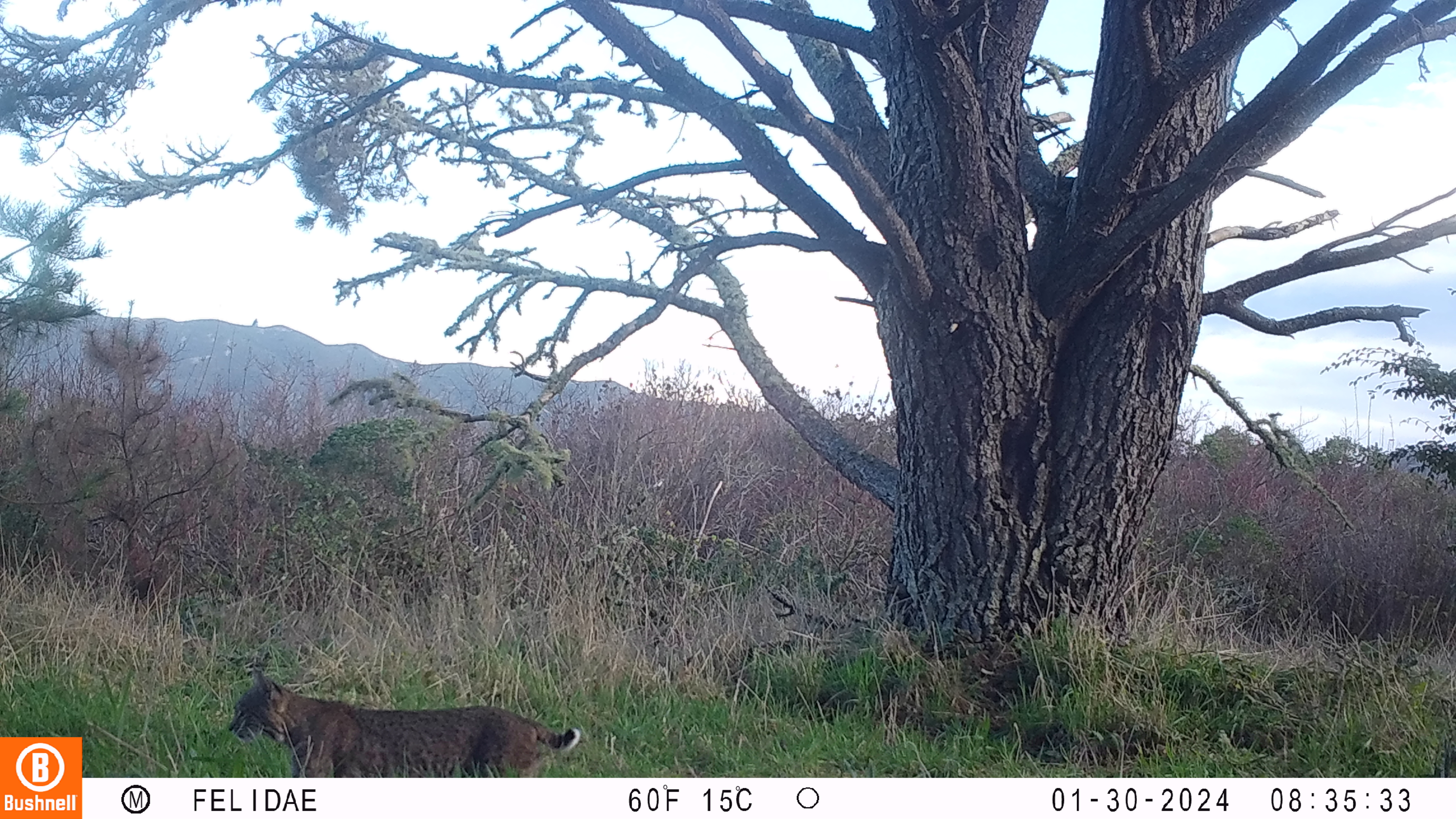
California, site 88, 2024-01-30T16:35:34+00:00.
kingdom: Animalia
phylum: Chordata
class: Mammalia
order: Carnivora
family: Felidae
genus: Lynx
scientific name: Lynx rufus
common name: bobcat